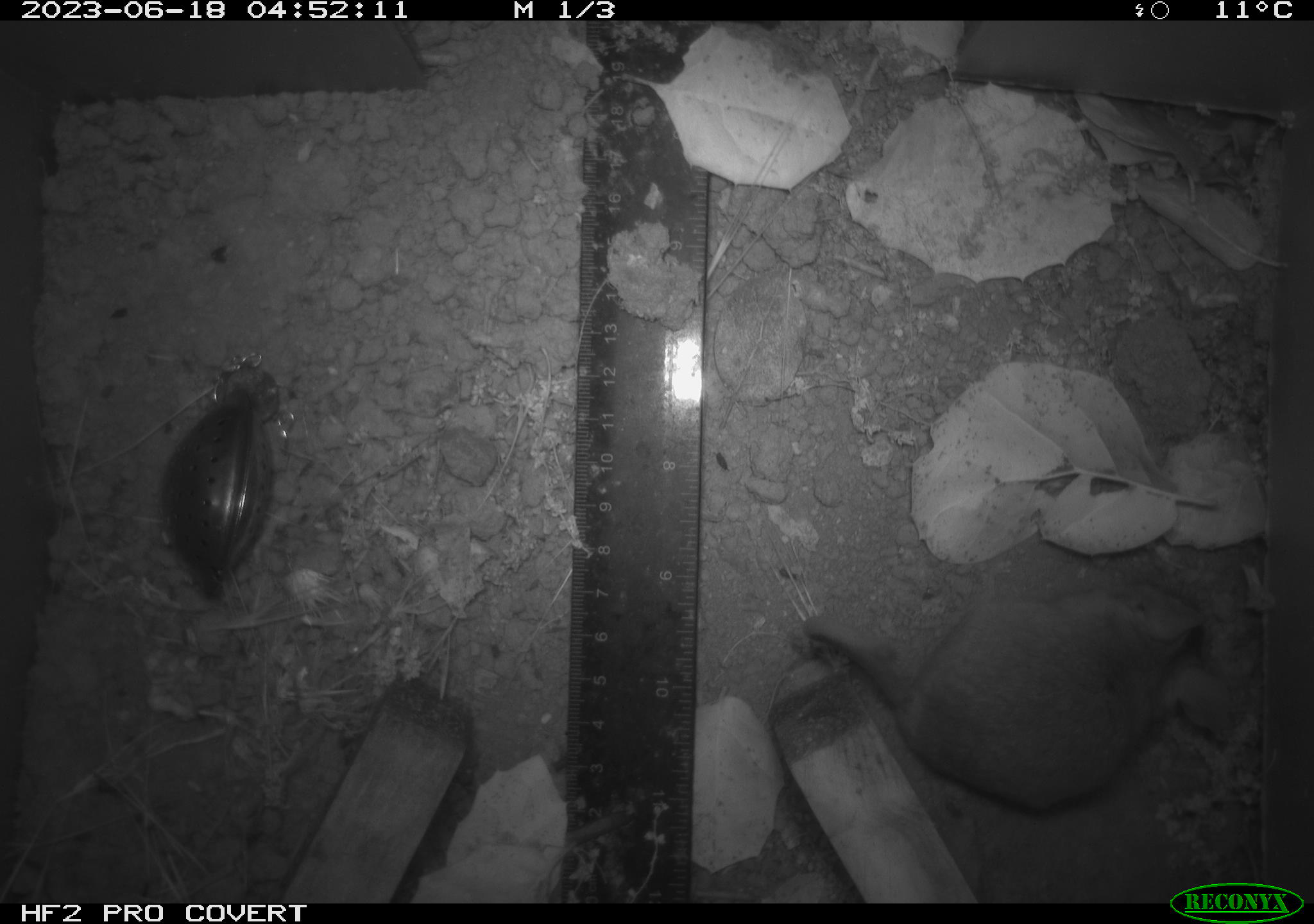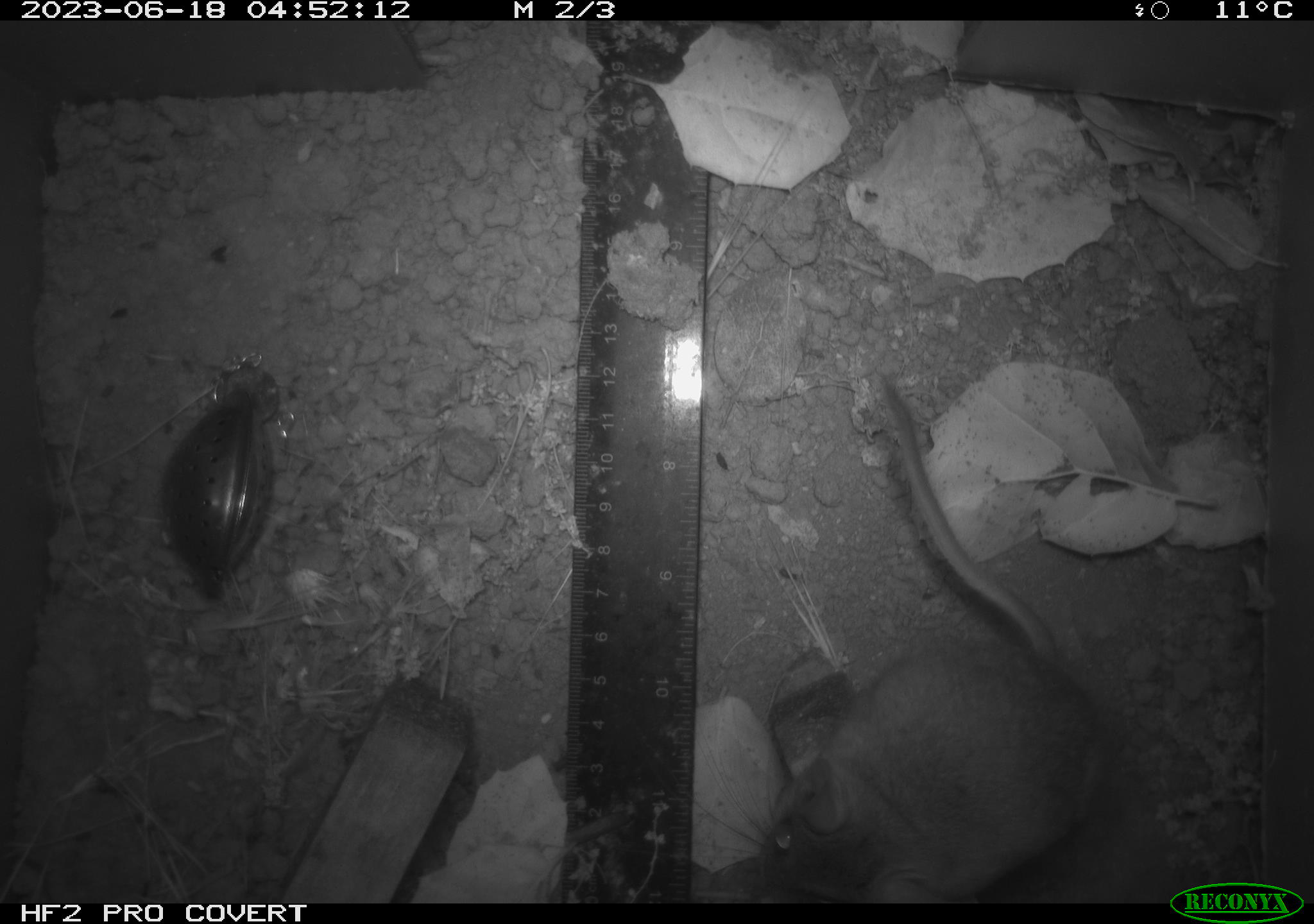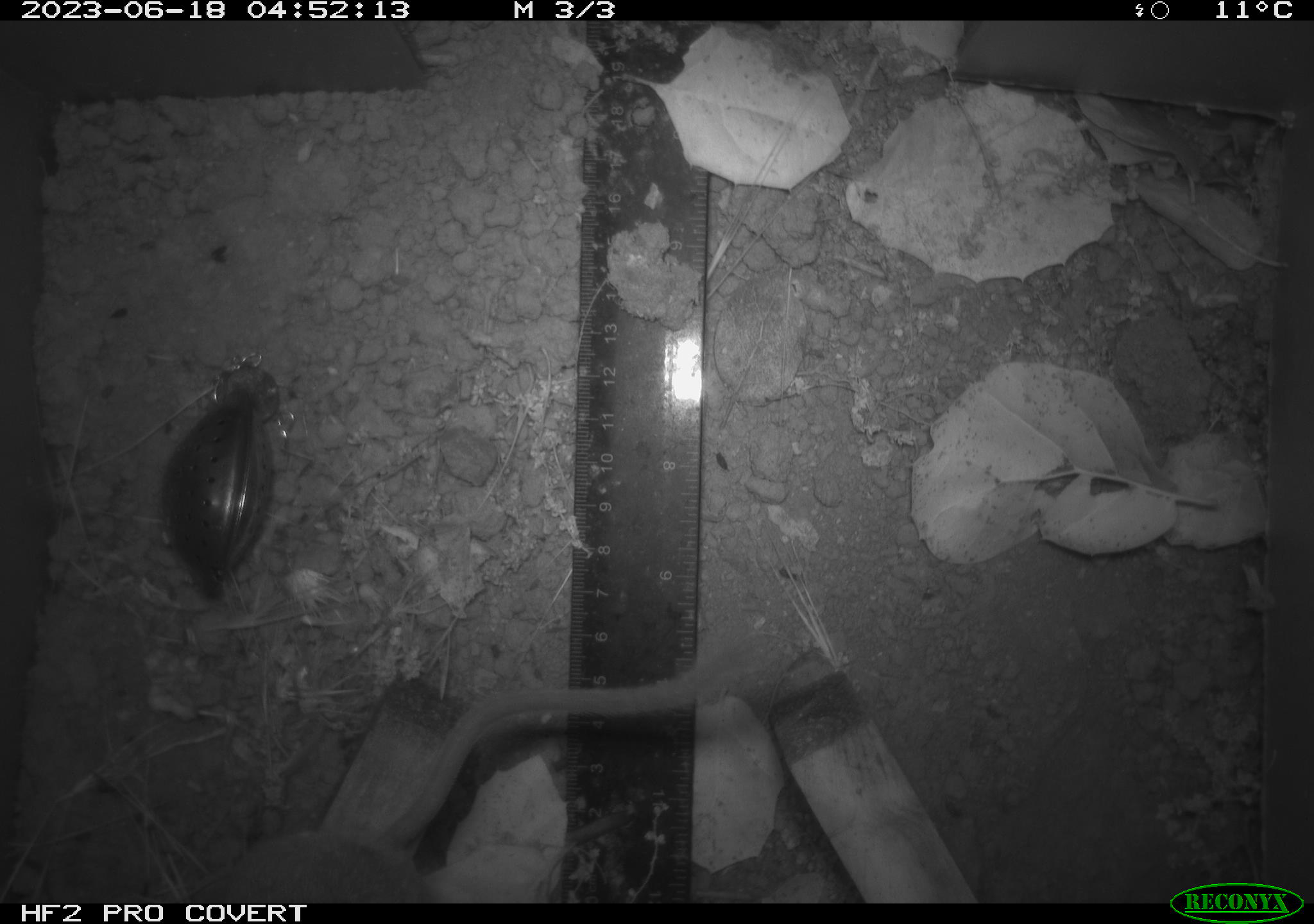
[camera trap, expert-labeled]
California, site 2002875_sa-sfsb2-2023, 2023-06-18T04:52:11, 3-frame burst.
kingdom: Animalia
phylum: Chordata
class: Mammalia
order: Rodentia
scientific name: Rodentia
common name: mouse species